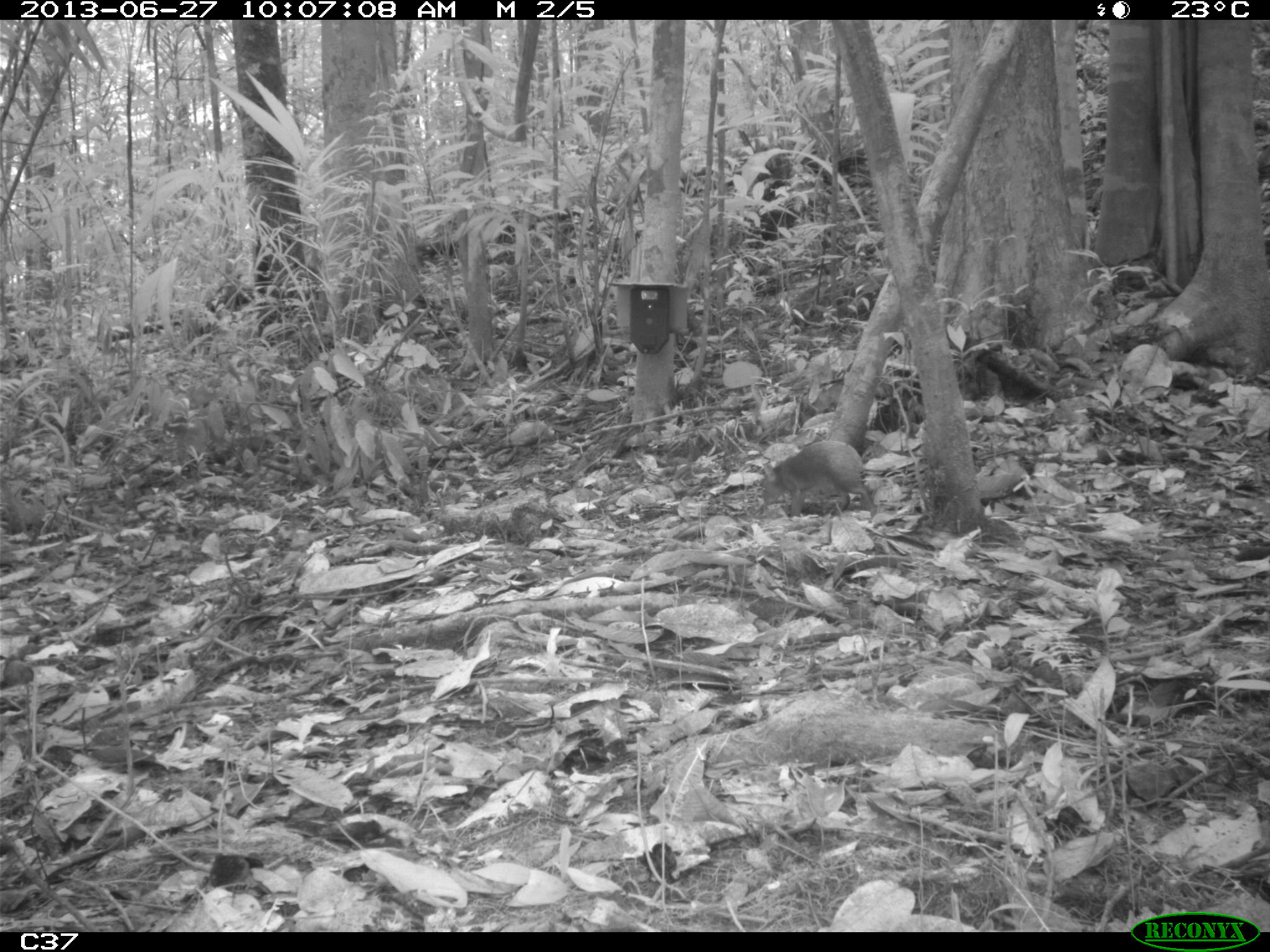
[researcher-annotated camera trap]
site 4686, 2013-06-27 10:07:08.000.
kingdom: Animalia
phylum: Chordata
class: Mammalia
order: Rodentia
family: Dasyproctidae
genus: Dasyprocta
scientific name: Dasyprocta leporina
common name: red-rumped agouti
Dasyprocta leporina (red-rumped agouti), count 2, age adult.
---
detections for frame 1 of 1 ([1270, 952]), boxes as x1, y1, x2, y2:
dasyprocta leporina: 759, 439, 877, 517